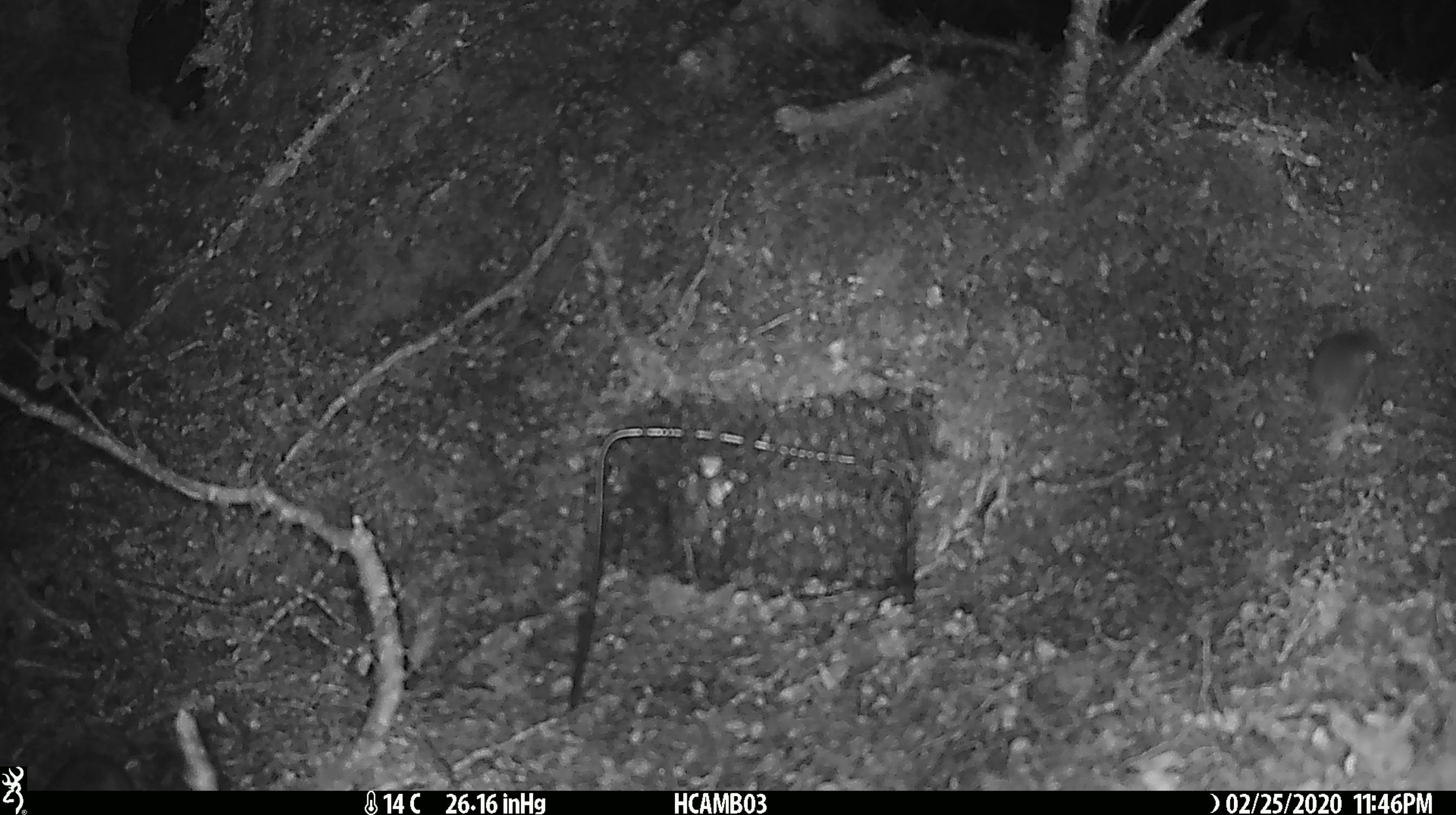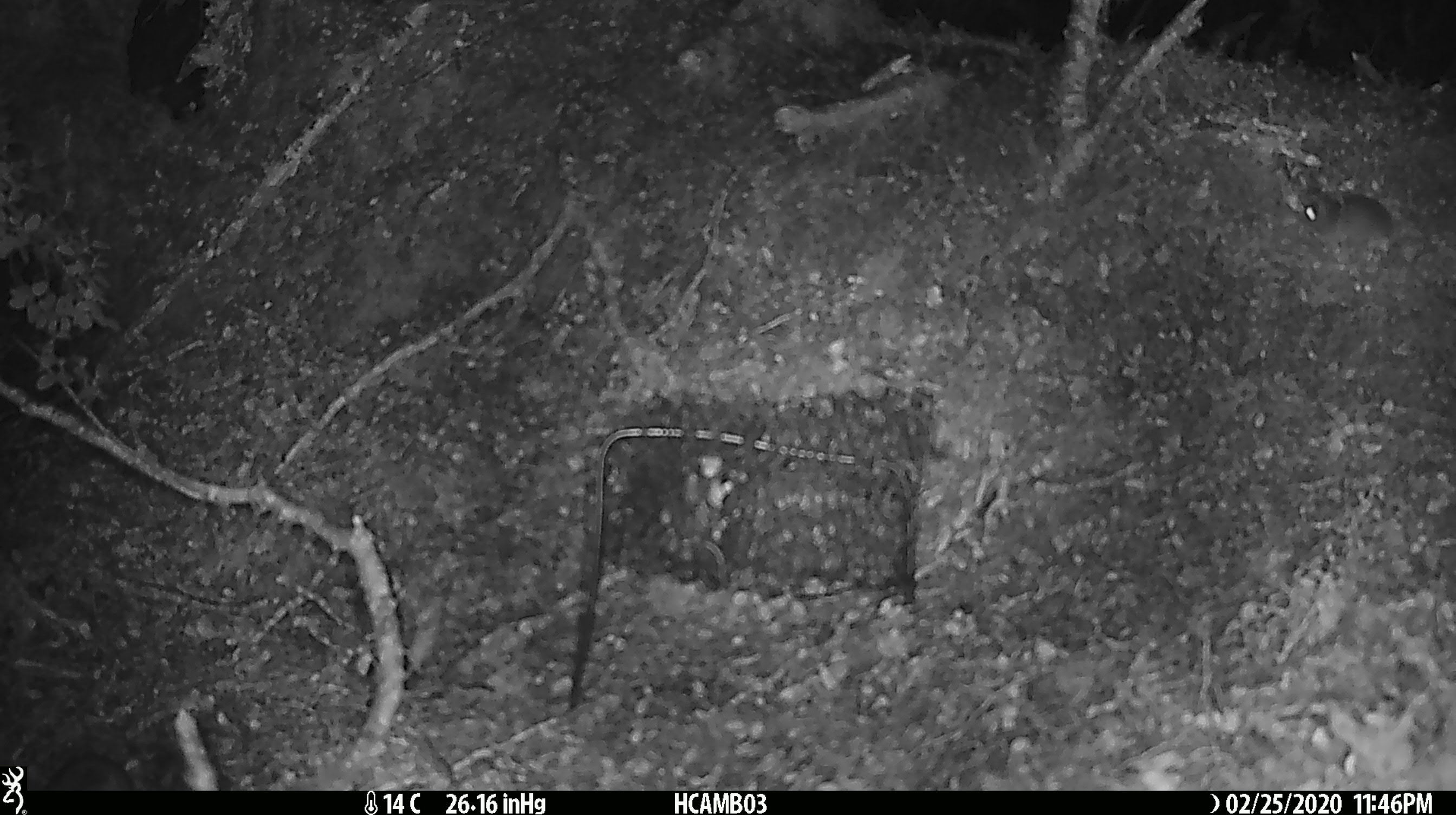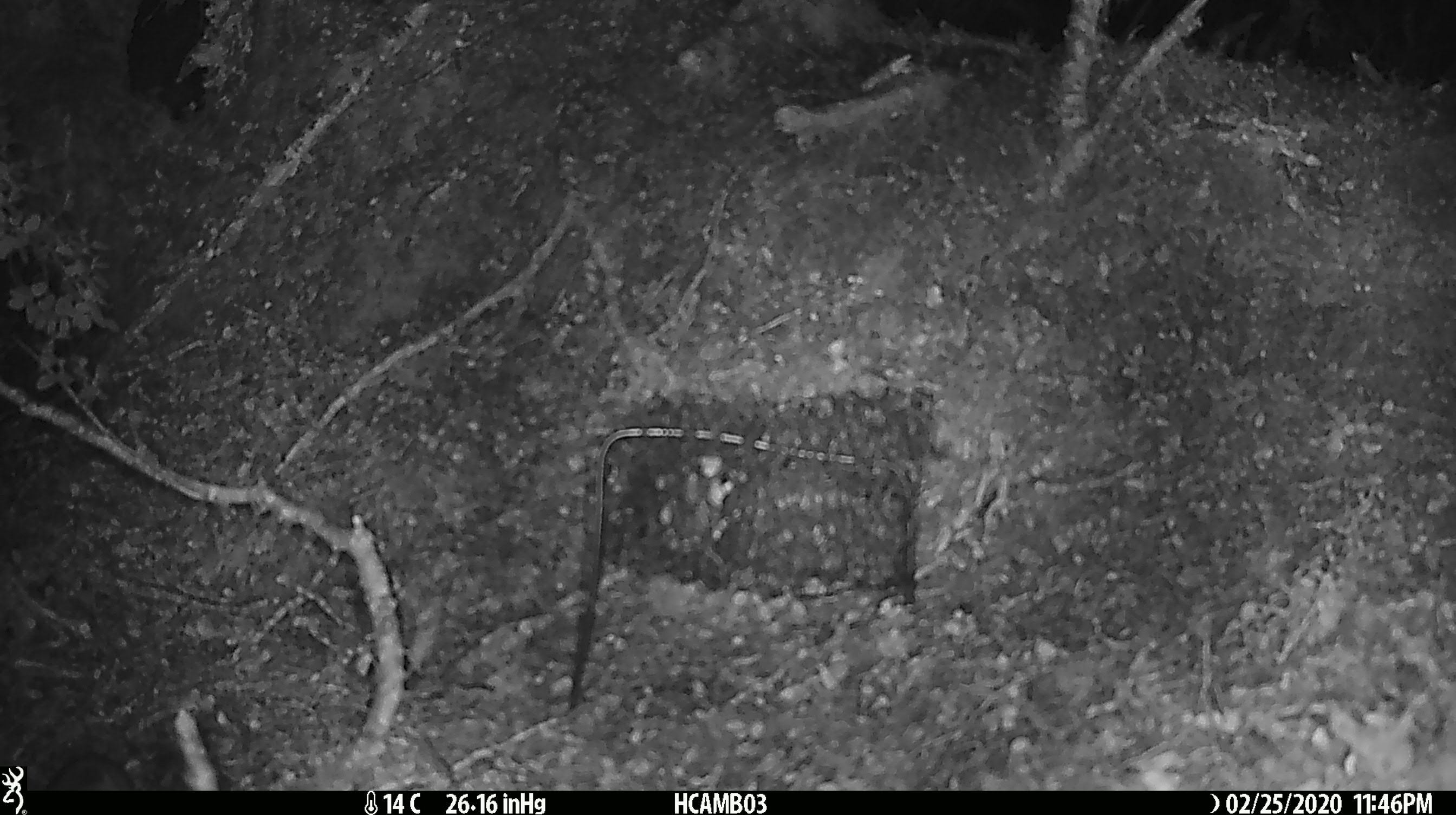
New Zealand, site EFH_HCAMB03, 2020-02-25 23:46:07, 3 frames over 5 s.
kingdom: Animalia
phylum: Chordata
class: Mammalia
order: Rodentia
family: Muridae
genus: Mus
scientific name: Mus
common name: mouse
Mouse (Mus).